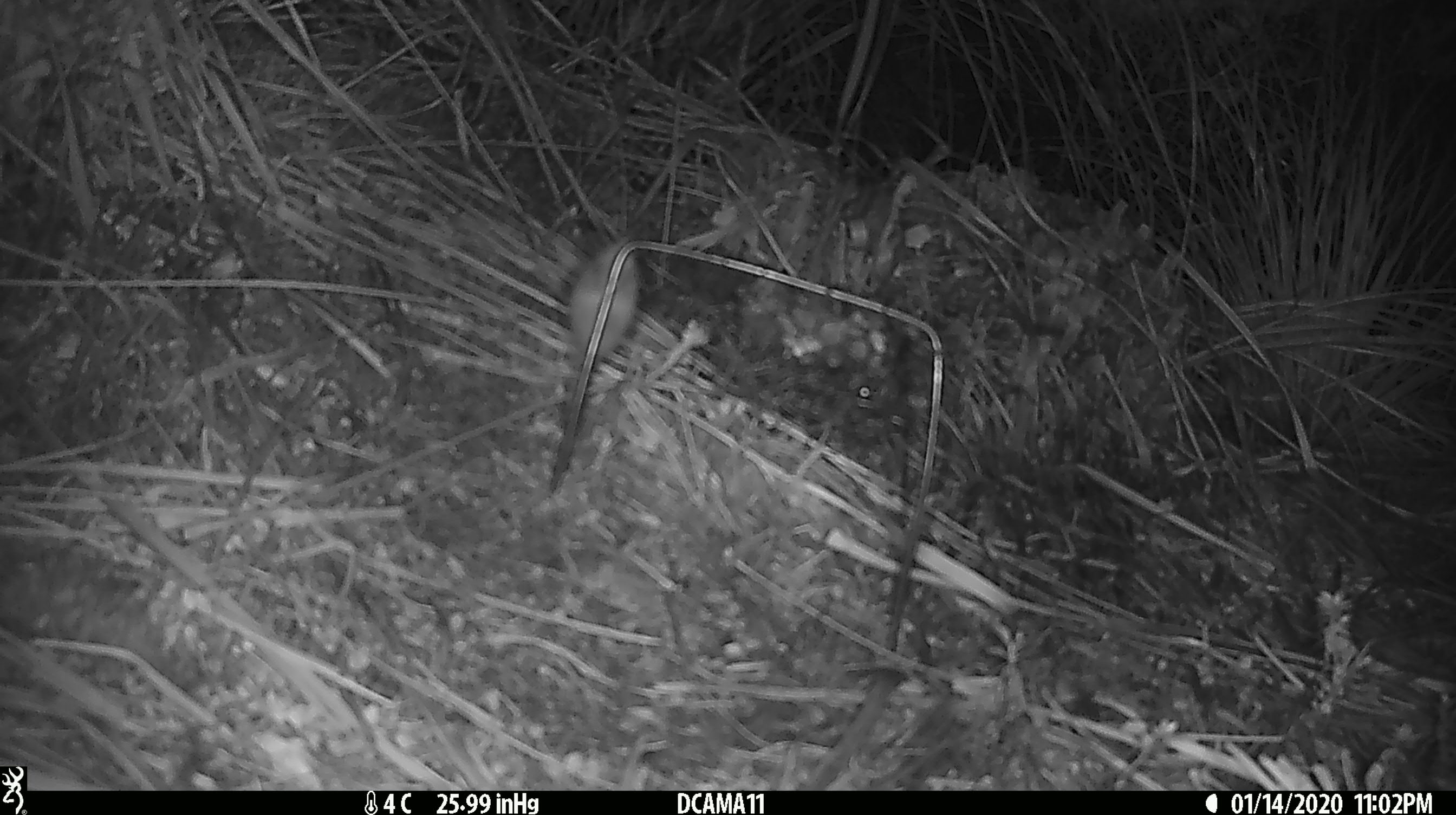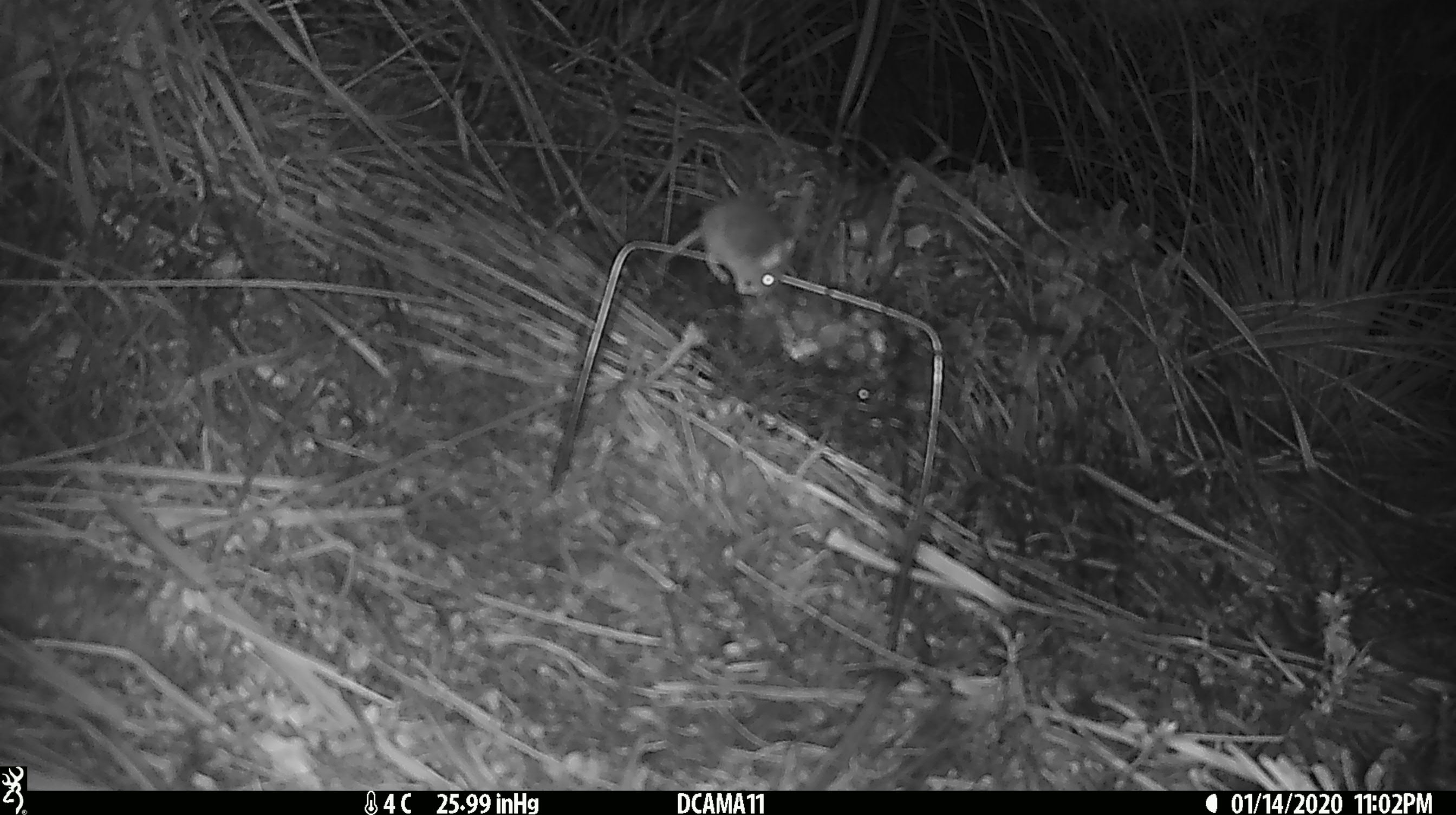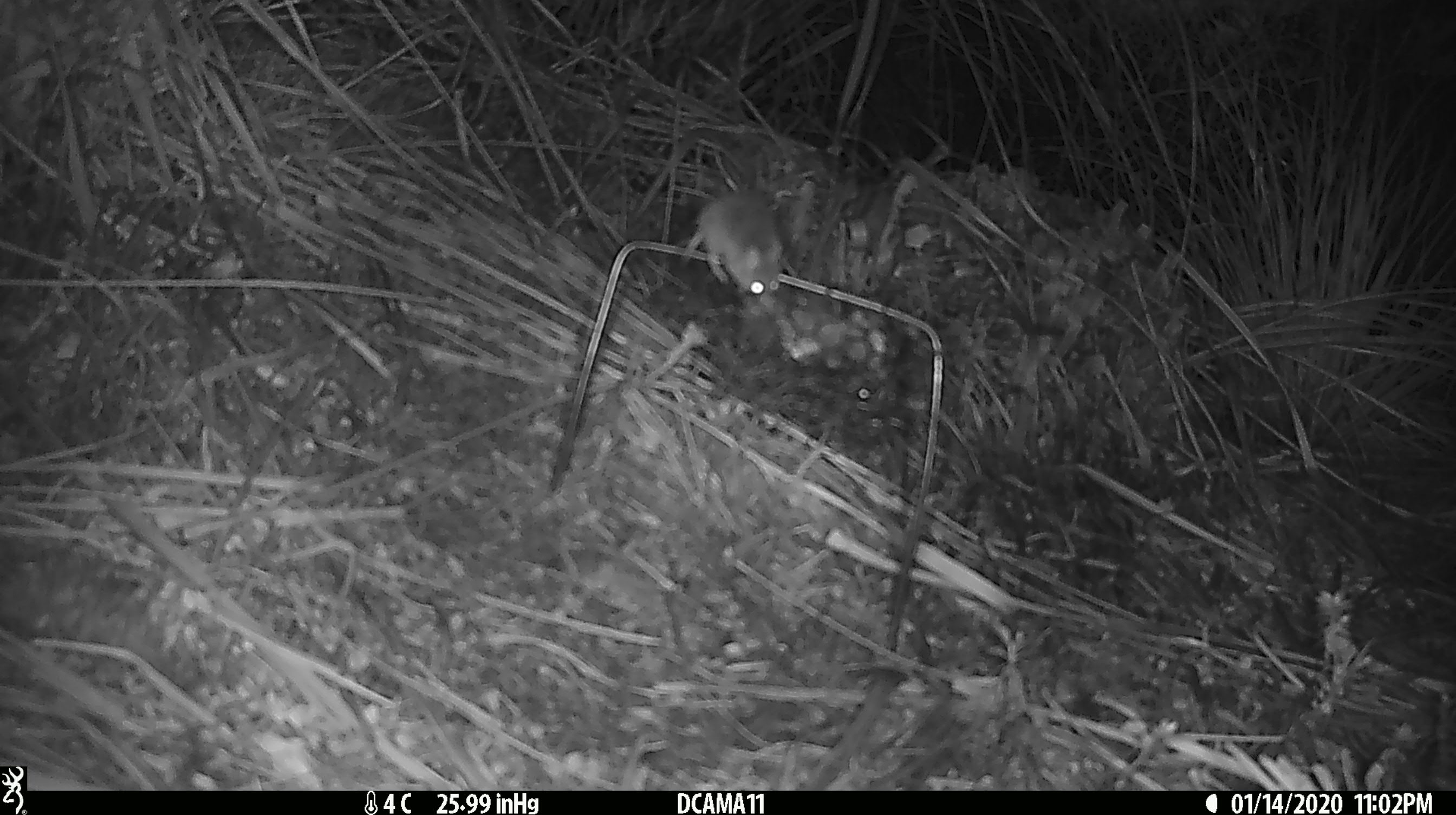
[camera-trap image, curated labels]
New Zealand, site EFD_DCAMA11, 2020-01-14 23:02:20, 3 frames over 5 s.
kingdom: Animalia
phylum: Chordata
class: Mammalia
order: Rodentia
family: Muridae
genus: Mus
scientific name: Mus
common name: mouse